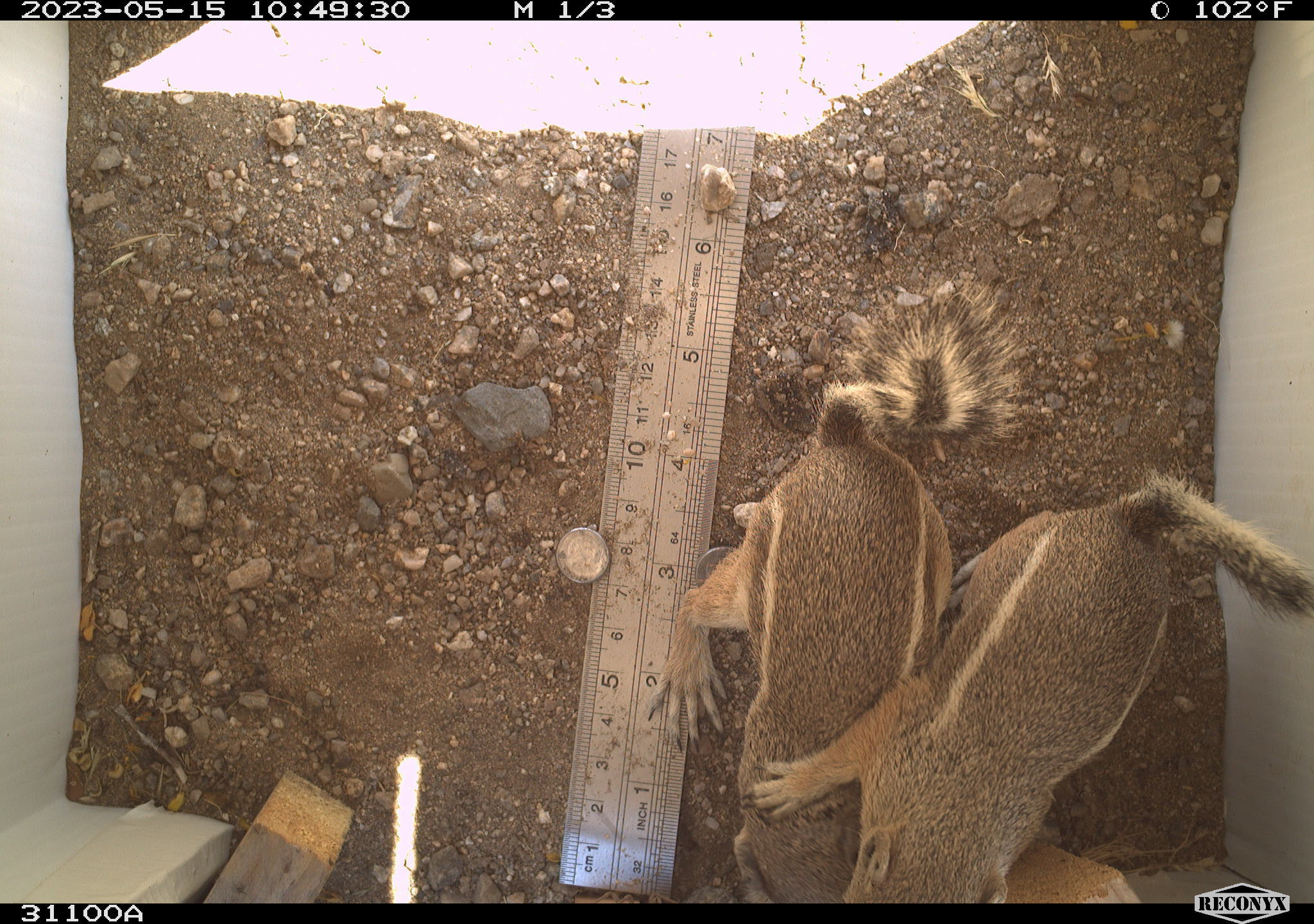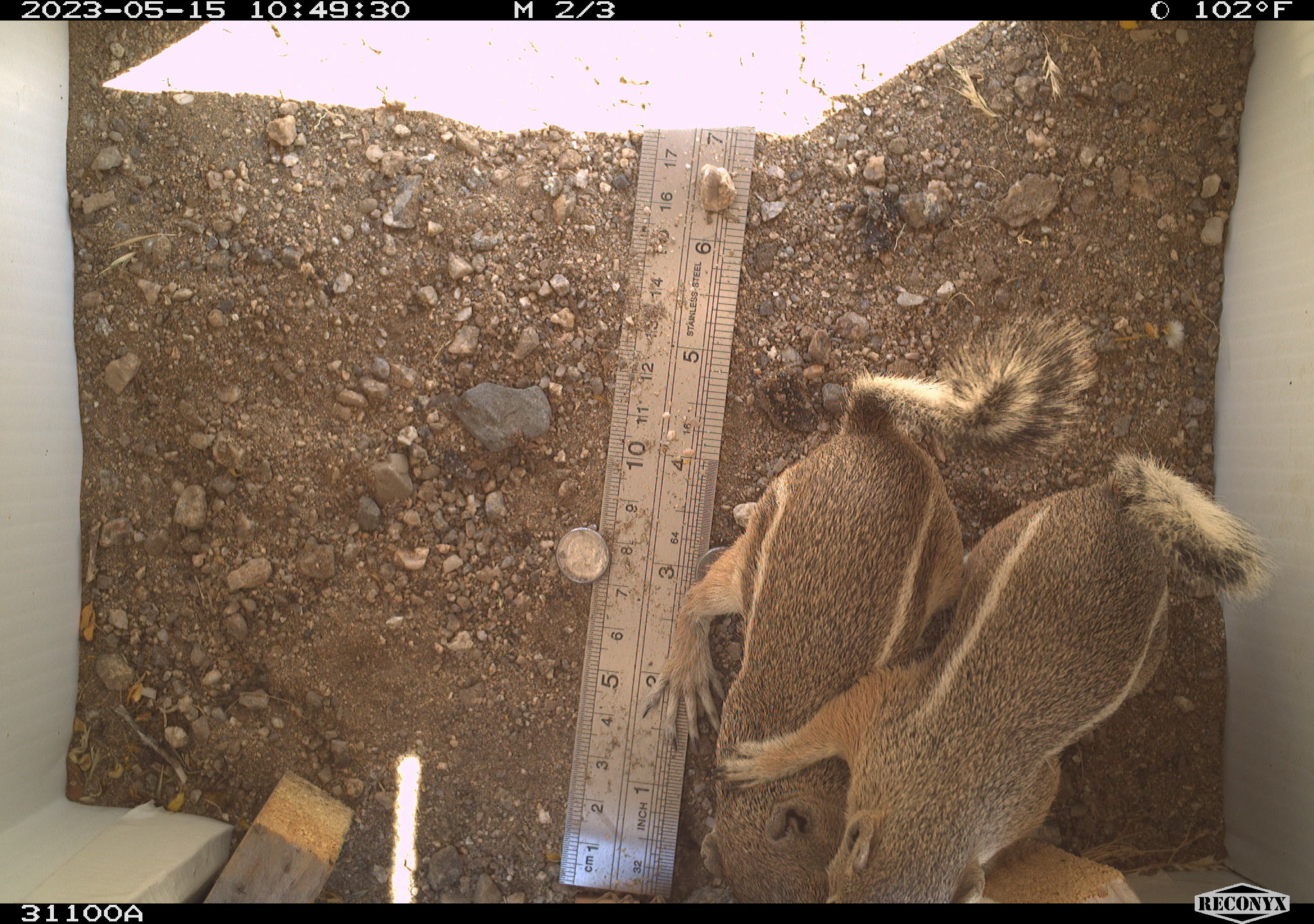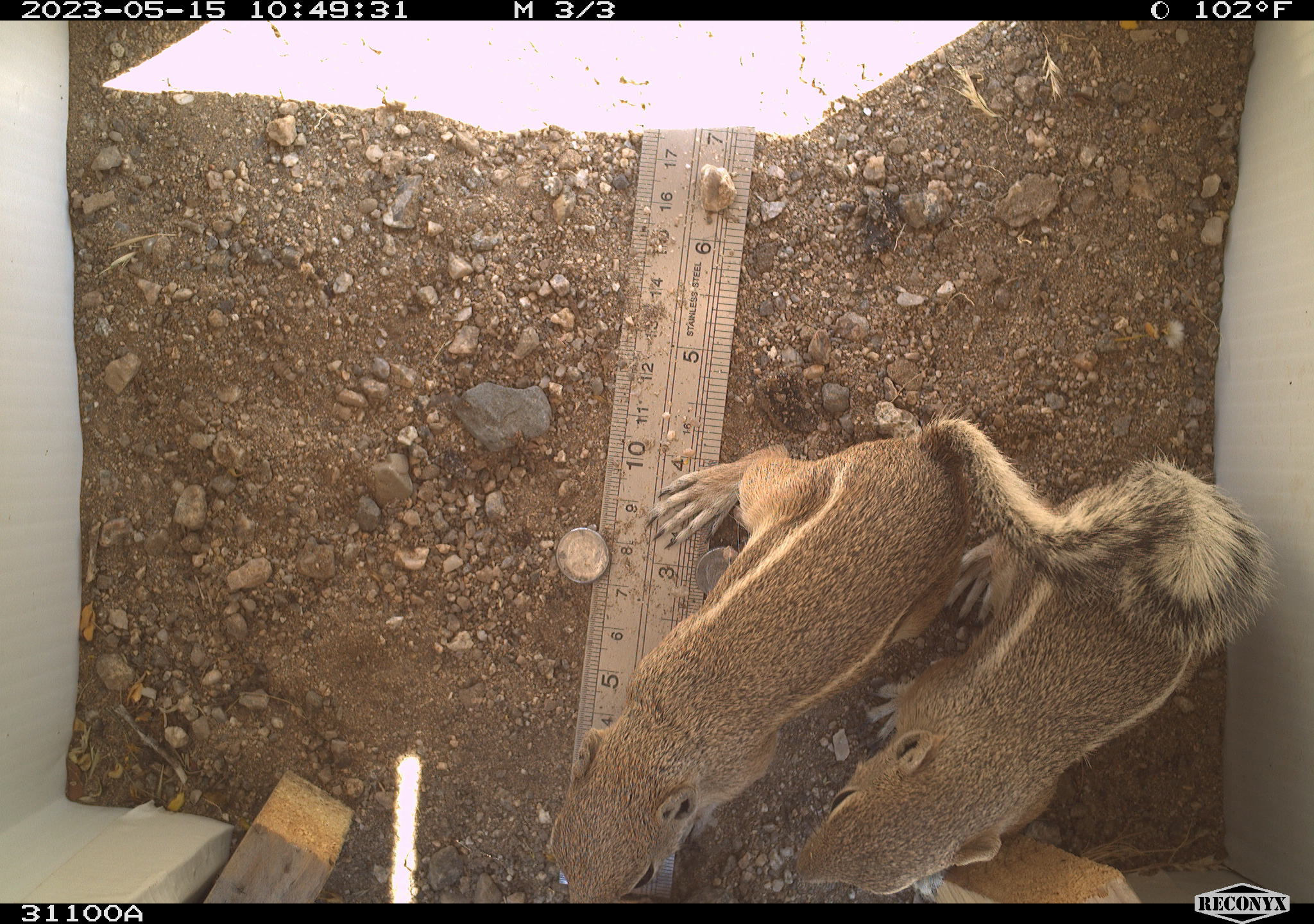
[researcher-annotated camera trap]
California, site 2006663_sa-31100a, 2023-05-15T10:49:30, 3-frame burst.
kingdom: Animalia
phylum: Chordata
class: Mammalia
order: Rodentia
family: Sciuridae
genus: Ammospermophilus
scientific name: Ammospermophilus leucurus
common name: white-tailed antelope squirrel